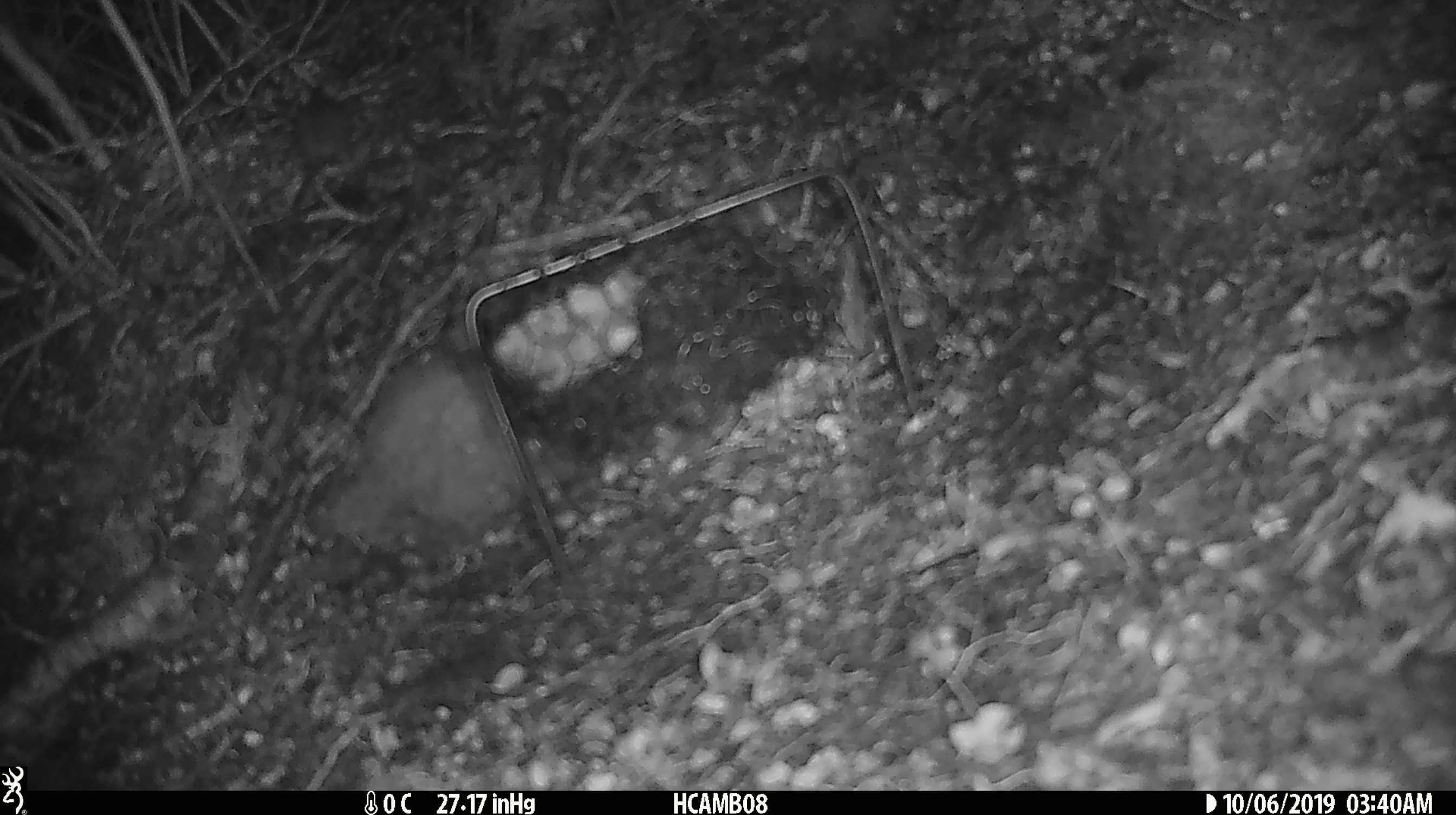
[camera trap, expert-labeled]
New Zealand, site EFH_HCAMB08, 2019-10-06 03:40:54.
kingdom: Animalia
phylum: Chordata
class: Mammalia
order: Rodentia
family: Muridae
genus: Mus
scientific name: Mus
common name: mouse